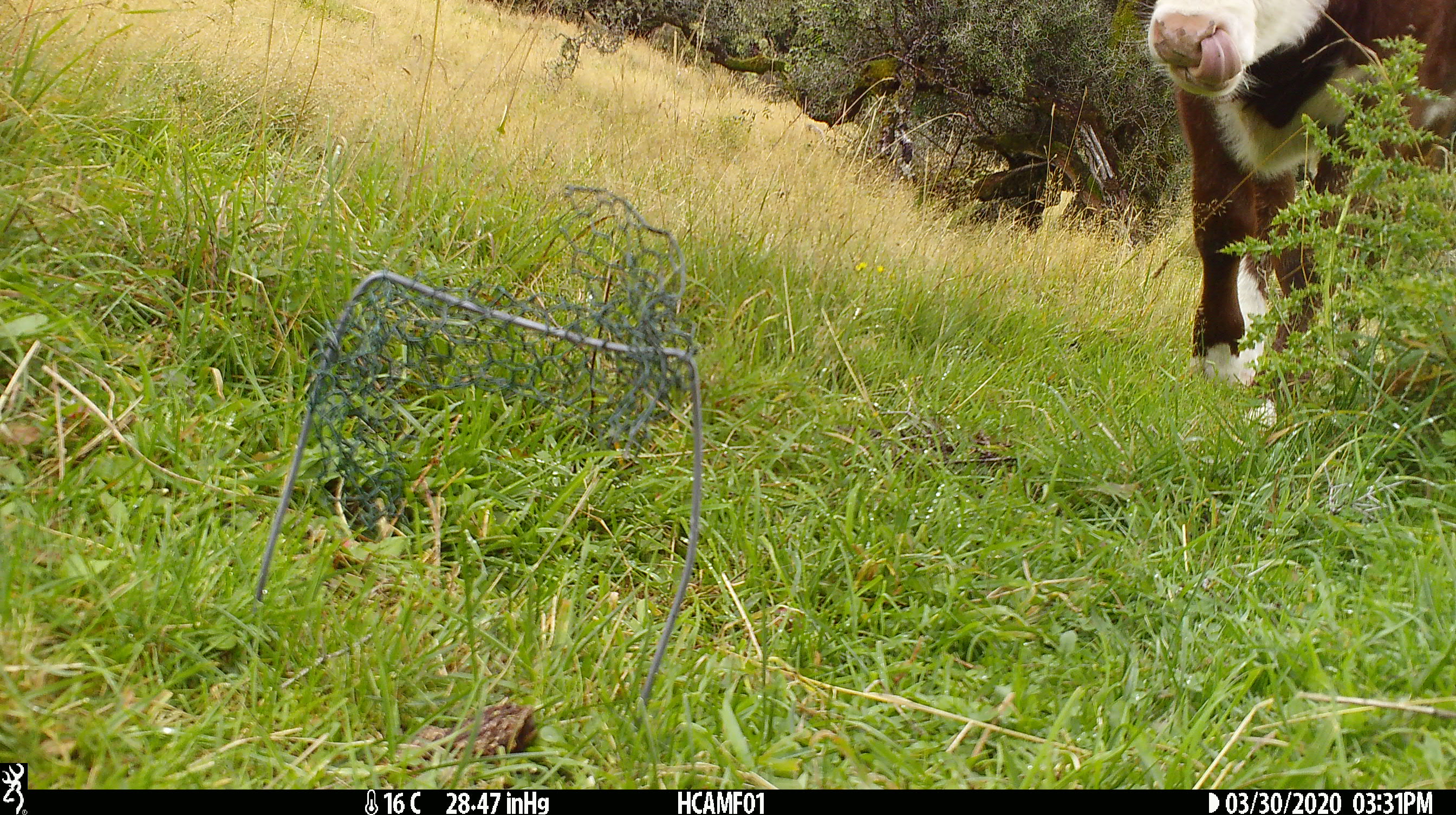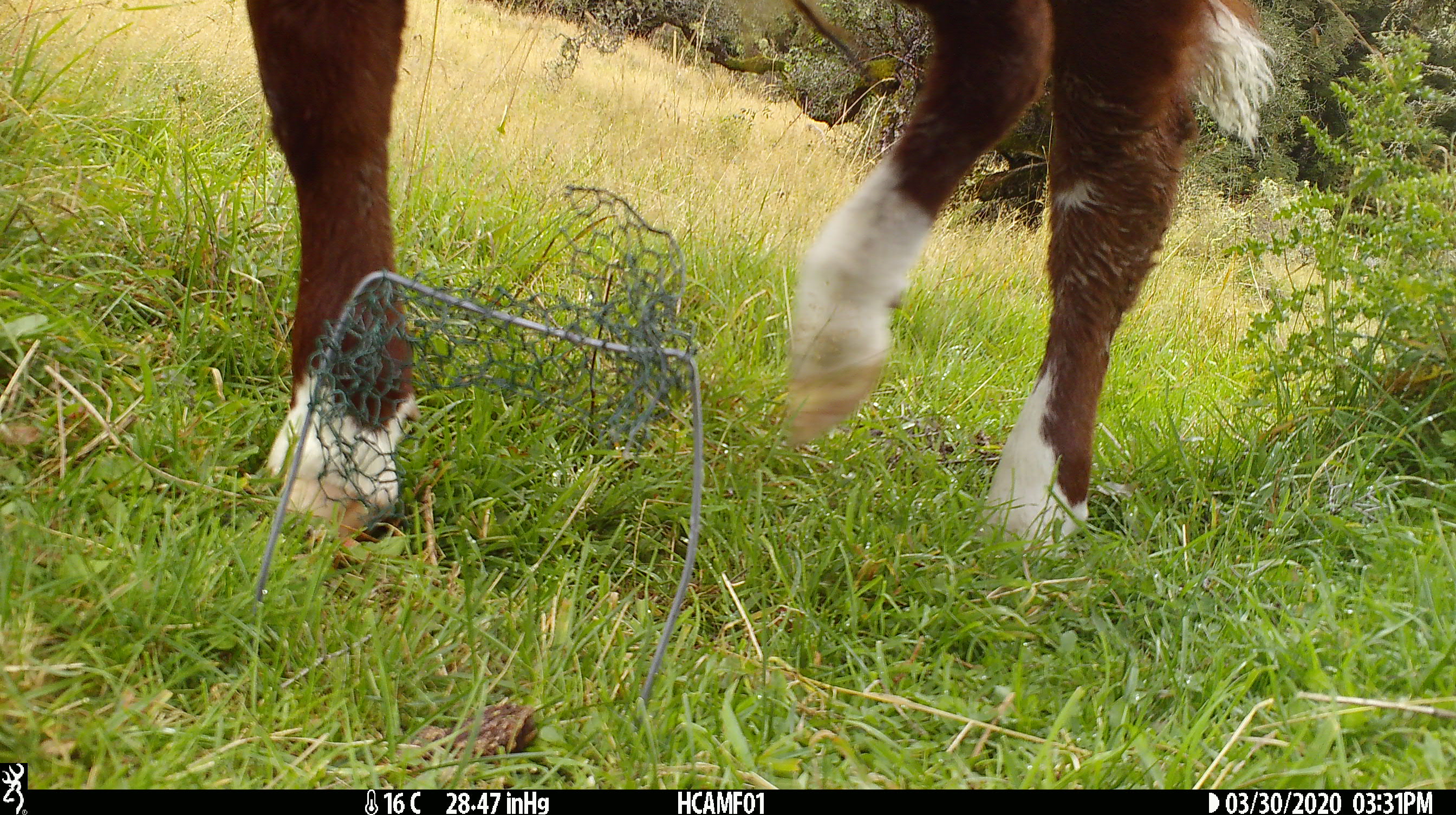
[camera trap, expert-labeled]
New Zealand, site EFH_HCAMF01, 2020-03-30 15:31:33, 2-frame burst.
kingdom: Animalia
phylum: Chordata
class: Mammalia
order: Artiodactyla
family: Bovidae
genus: Bos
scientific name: Bos taurus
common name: domestic cow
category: cow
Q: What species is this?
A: Cow (domestic cow) (Bos taurus).